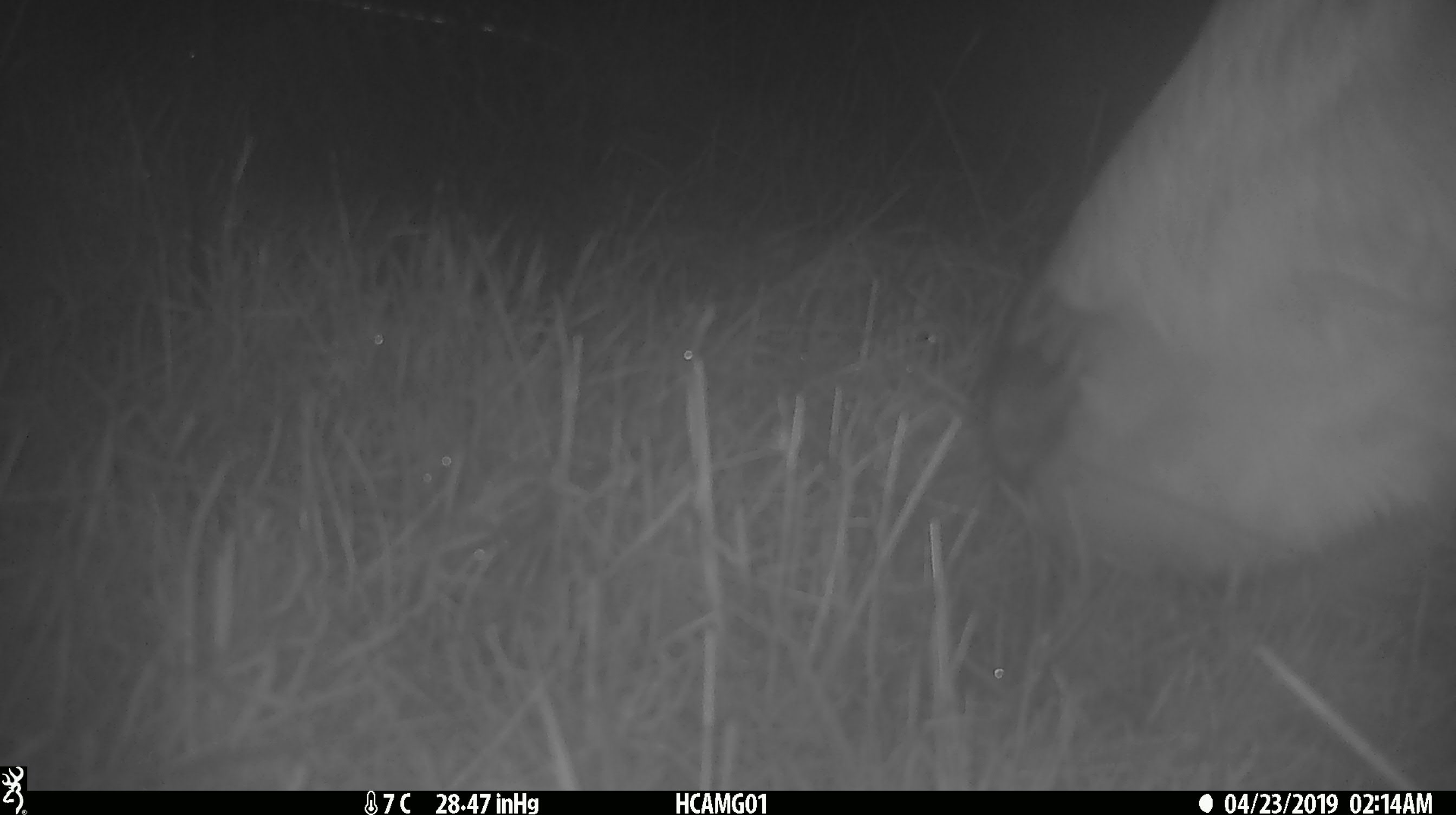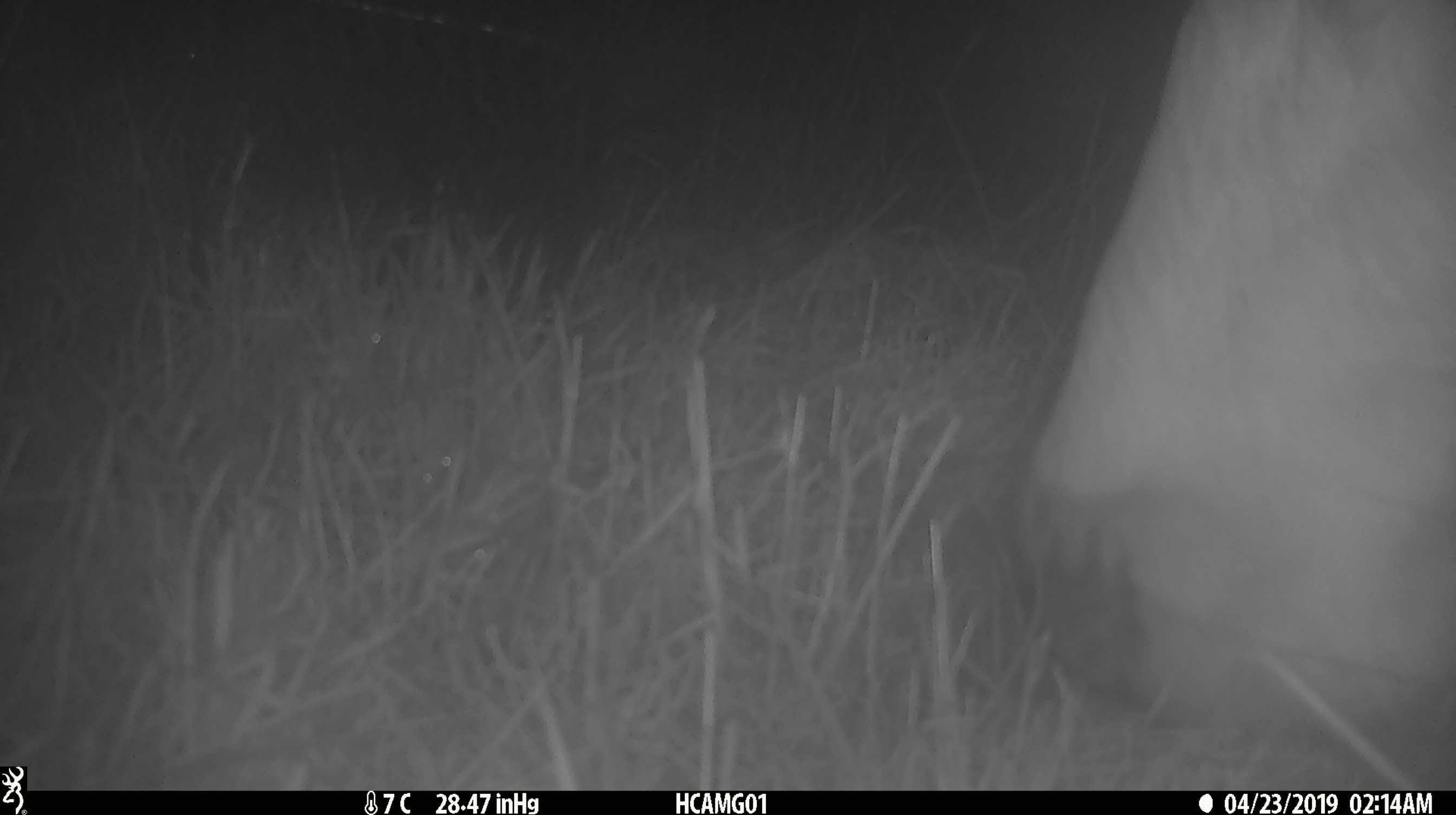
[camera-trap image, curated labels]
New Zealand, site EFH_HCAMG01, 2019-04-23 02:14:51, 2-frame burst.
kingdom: Animalia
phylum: Chordata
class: Mammalia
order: Artiodactyla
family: Bovidae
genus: Bos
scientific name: Bos taurus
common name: domestic cow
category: cow